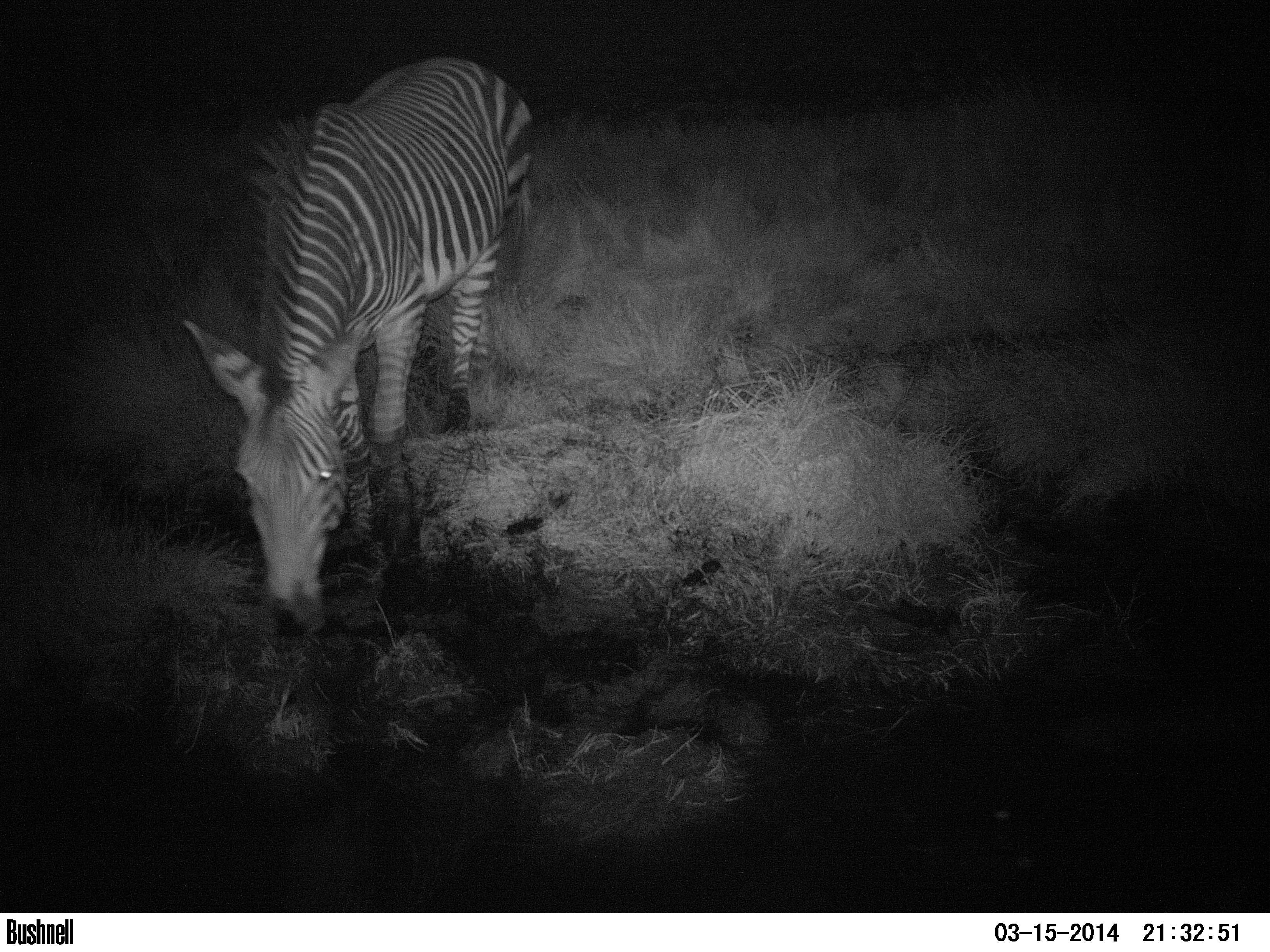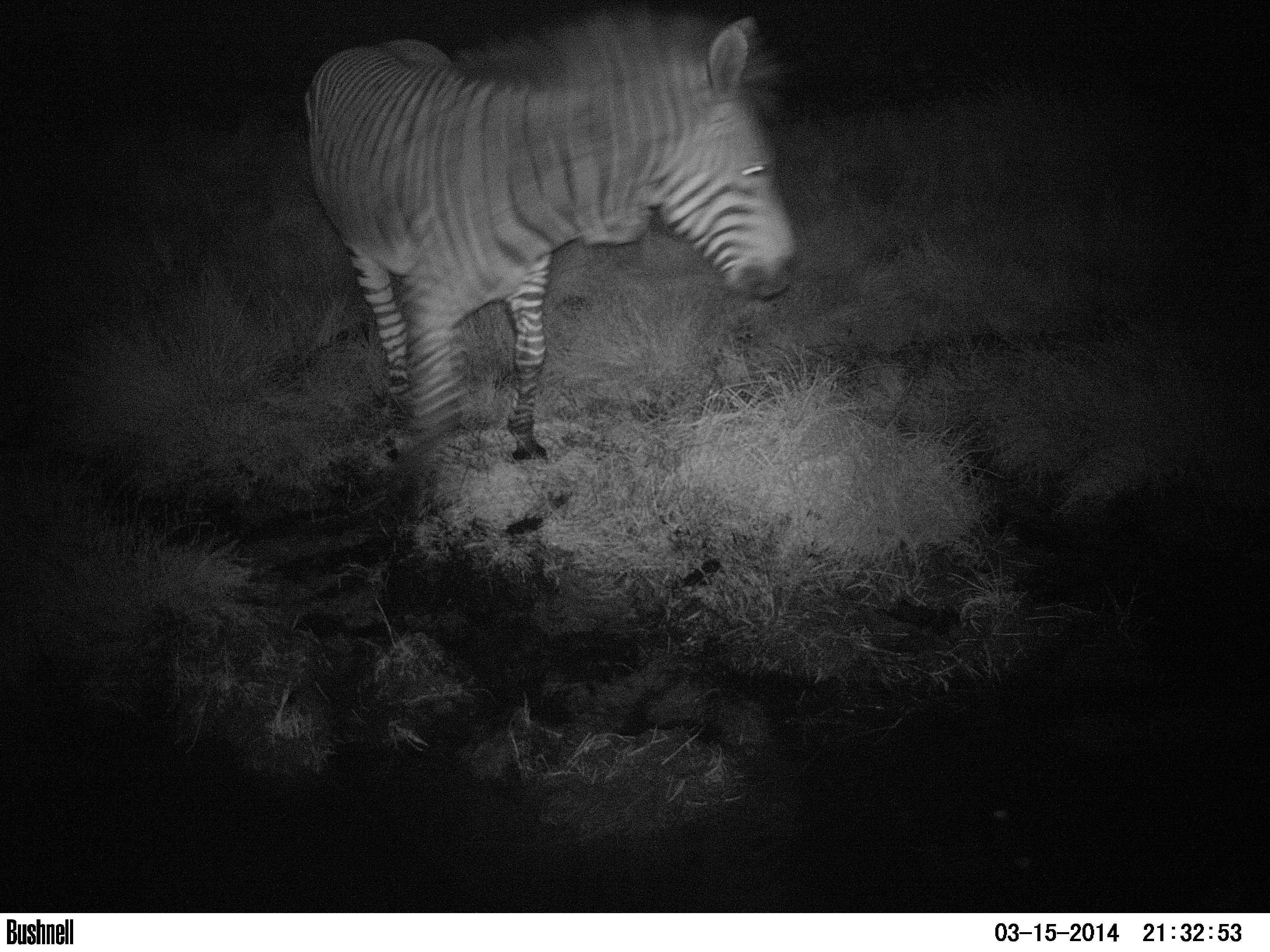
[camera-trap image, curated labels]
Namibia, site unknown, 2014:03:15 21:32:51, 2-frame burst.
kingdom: Animalia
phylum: Chordata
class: Mammalia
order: Perissodactyla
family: Equidae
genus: Equus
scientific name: Equus zebra hartmannae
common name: hartmann's mountain zebra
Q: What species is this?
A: Equus zebra hartmannae (hartmann's mountain zebra).